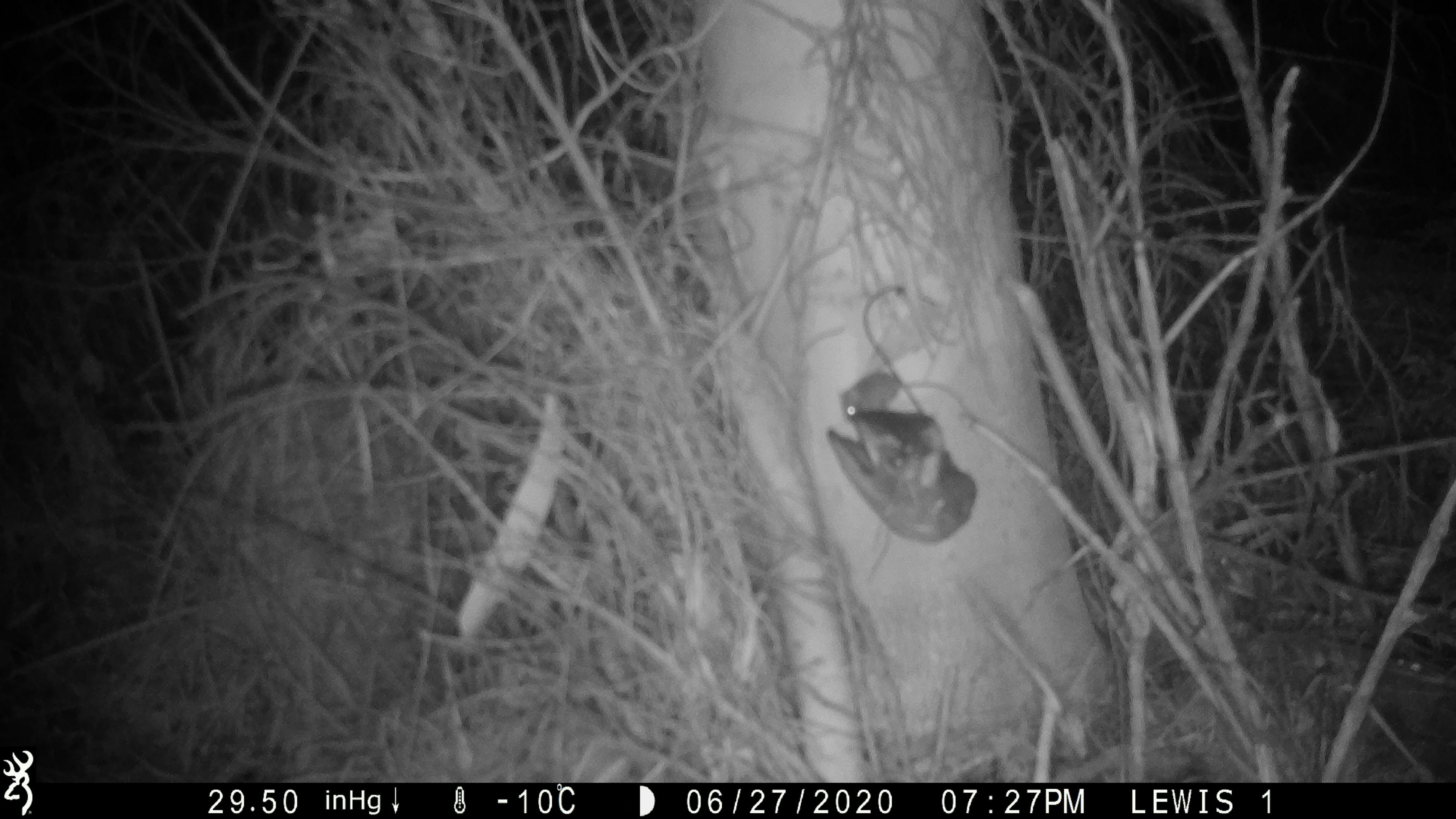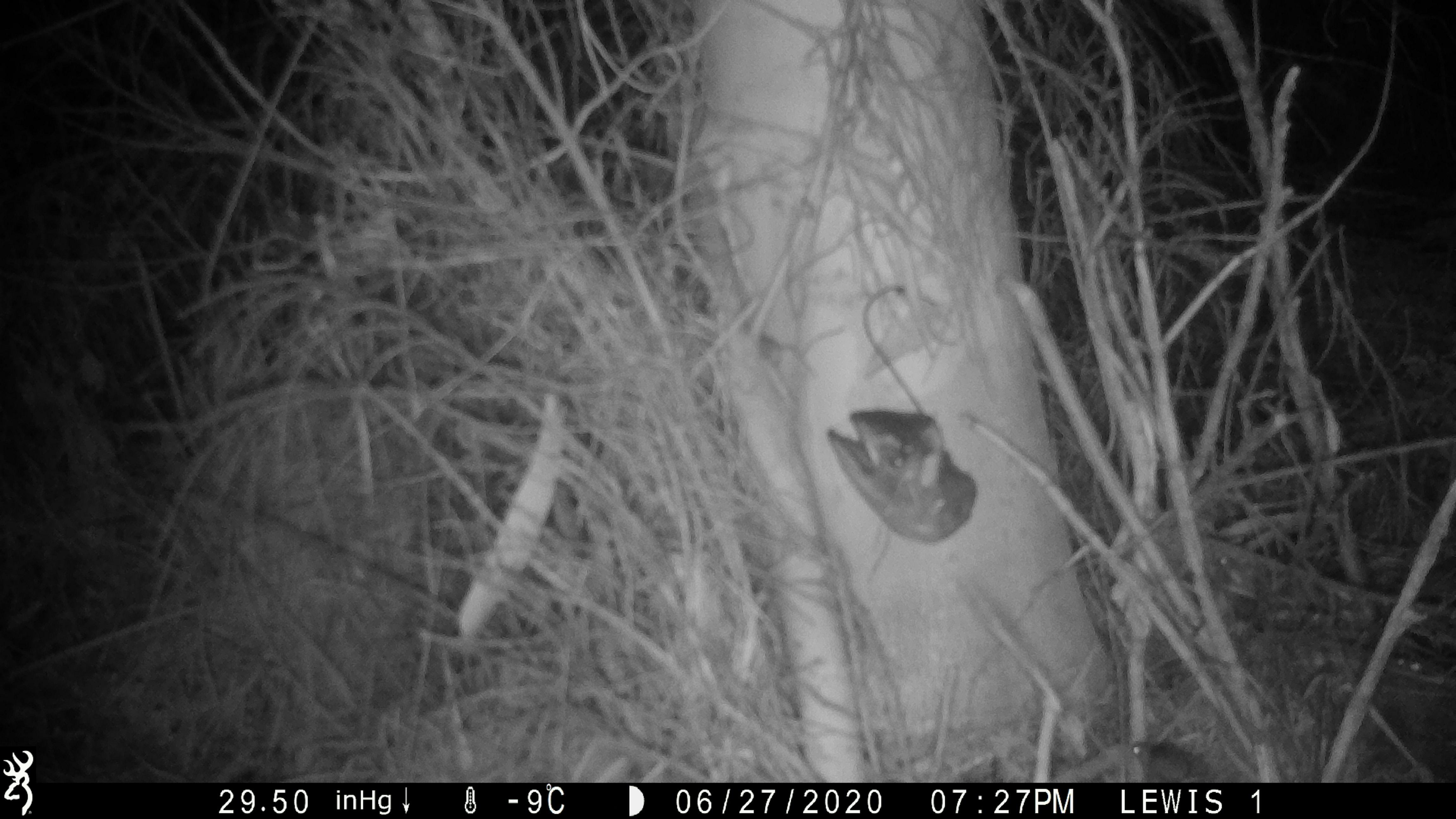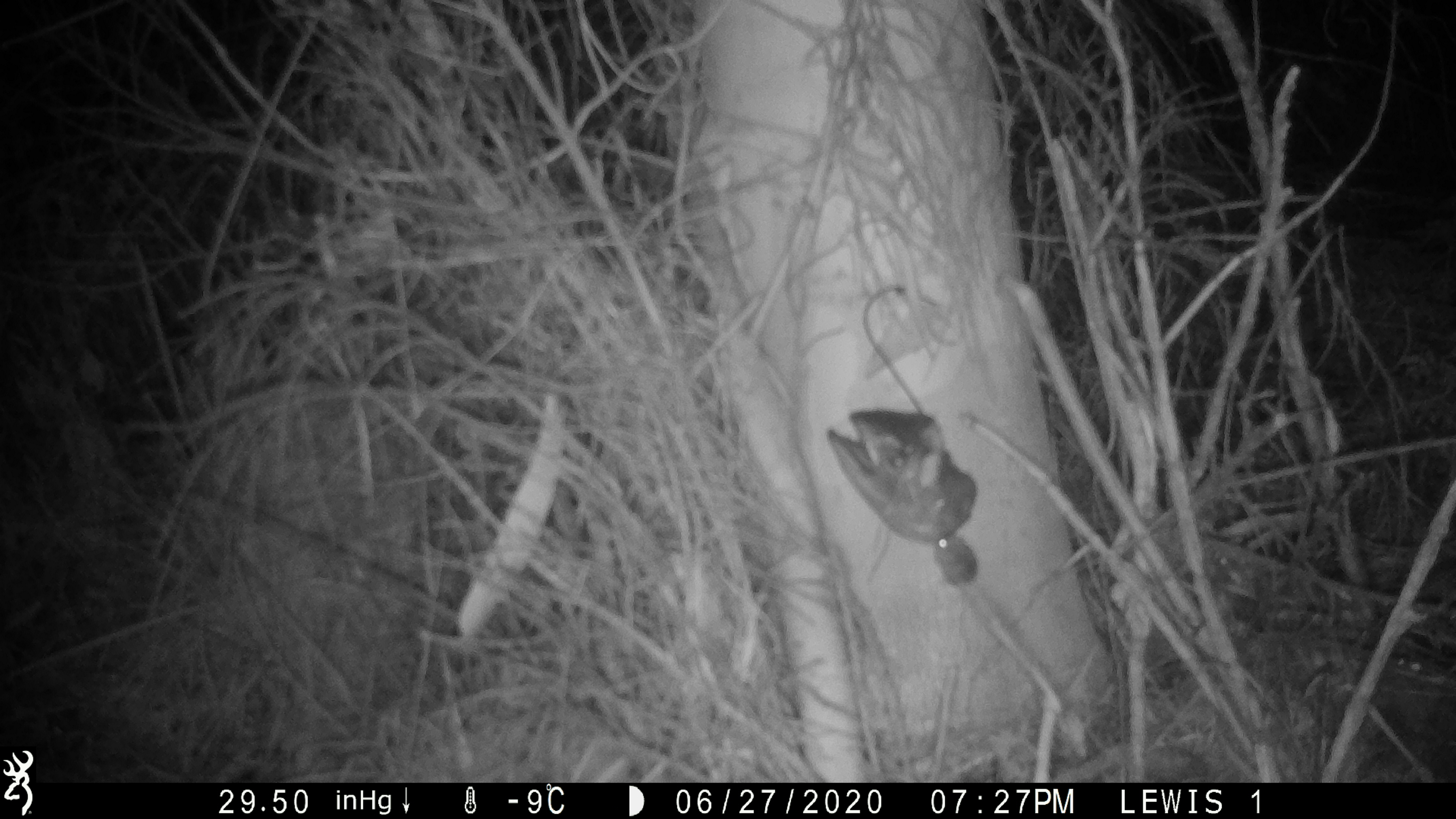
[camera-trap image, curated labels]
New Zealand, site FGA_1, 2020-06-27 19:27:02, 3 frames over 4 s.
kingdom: Animalia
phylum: Chordata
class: Mammalia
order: Rodentia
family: Muridae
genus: Mus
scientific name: Mus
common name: mouse